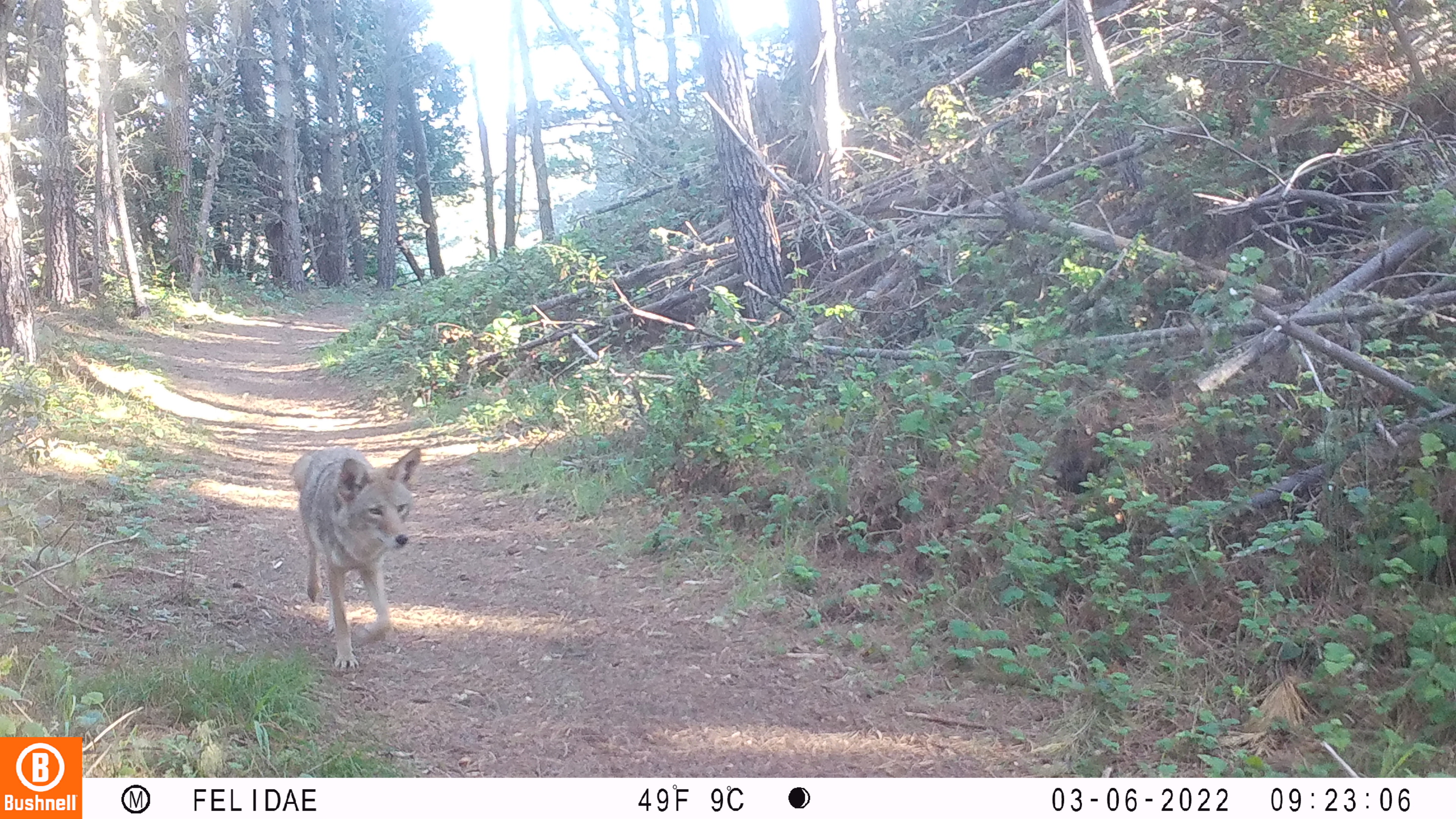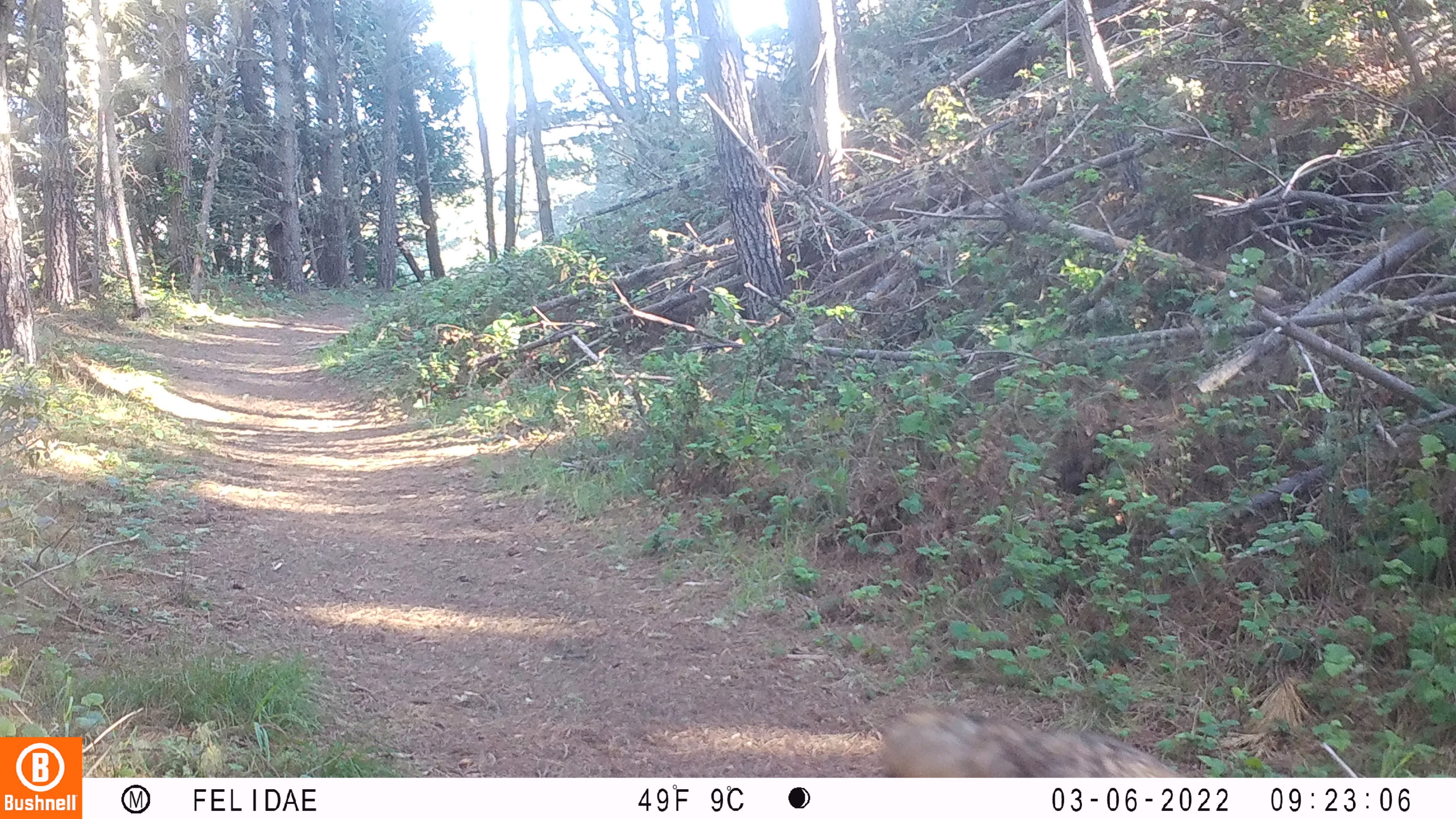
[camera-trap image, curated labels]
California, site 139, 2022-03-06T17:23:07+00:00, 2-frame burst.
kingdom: Animalia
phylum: Chordata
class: Mammalia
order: Carnivora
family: Canidae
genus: Canis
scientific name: Canis latrans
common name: coyote